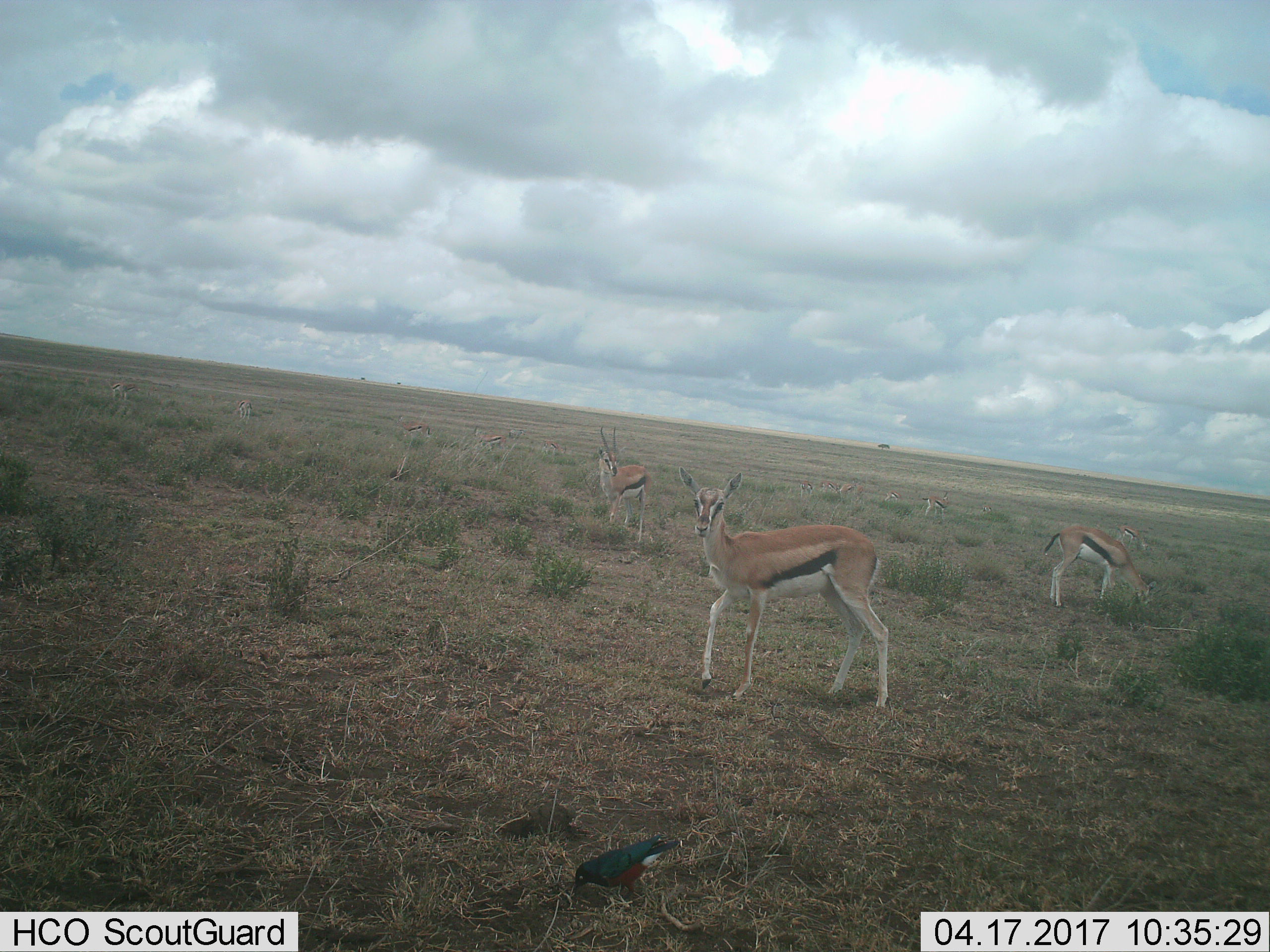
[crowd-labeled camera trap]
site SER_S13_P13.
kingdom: Animalia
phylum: Chordata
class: Mammalia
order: Artiodactyla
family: Bovidae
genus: Eudorcas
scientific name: Eudorcas thomsonii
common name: thomson's gazelle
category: gazellethomsons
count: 11-50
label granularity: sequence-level